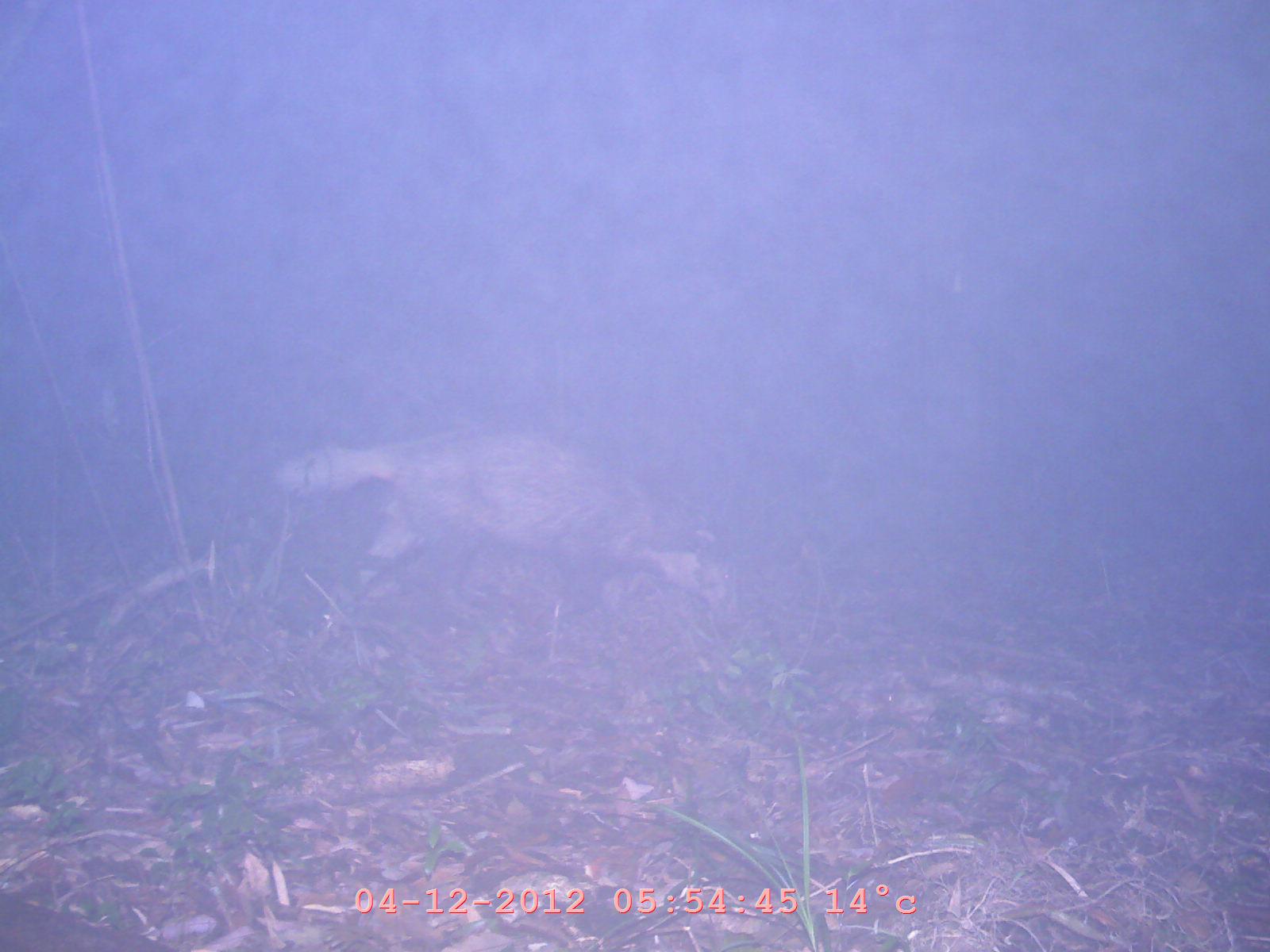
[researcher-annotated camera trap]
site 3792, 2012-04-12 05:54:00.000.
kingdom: Animalia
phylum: Chordata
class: Mammalia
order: Carnivora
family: Mustelidae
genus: Arctonyx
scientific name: Arctonyx collaris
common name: greater hog badger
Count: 1.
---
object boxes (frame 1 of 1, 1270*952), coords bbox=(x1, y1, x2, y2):
arctonyx collaris: bbox=(267, 413, 735, 613)